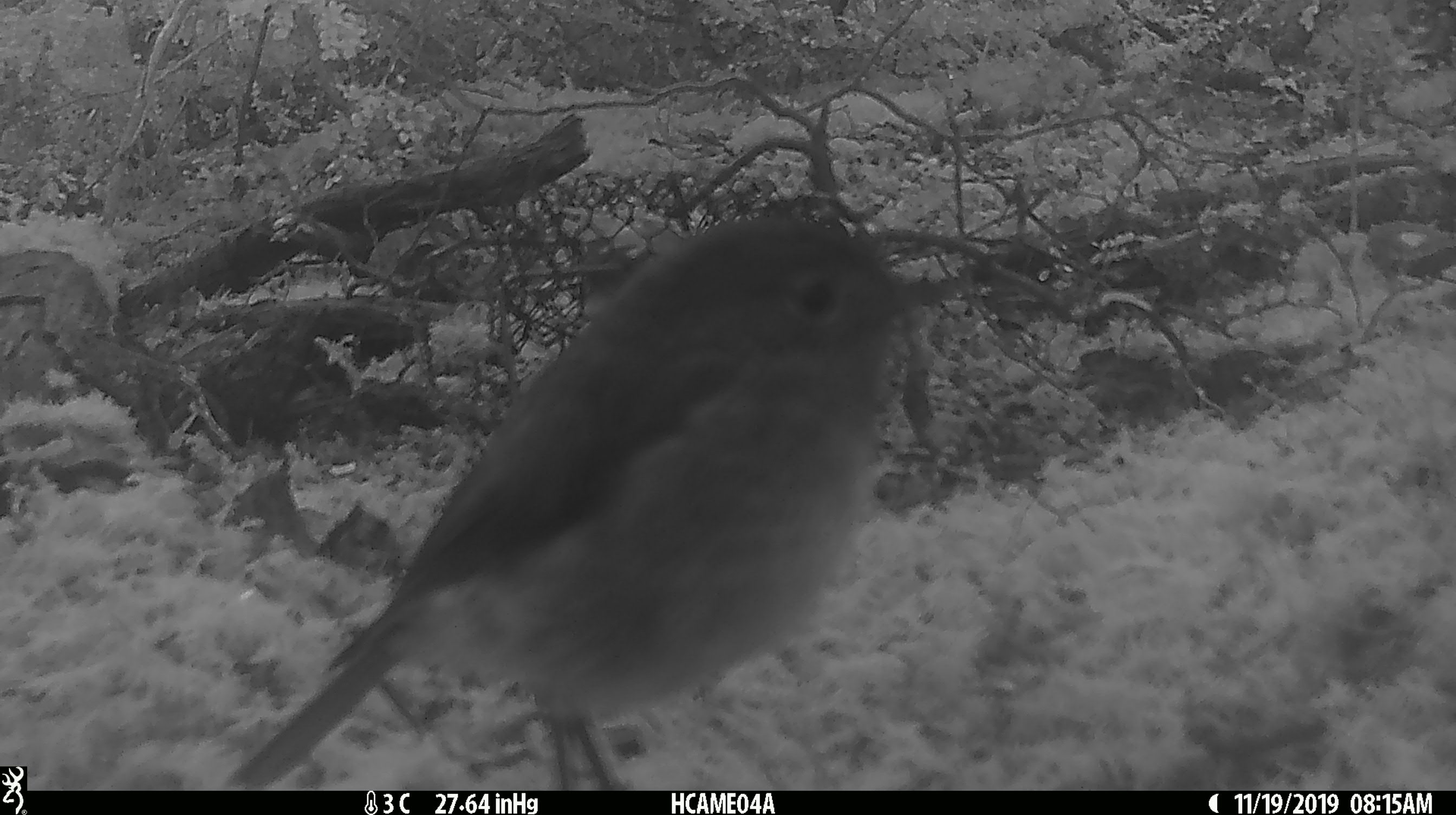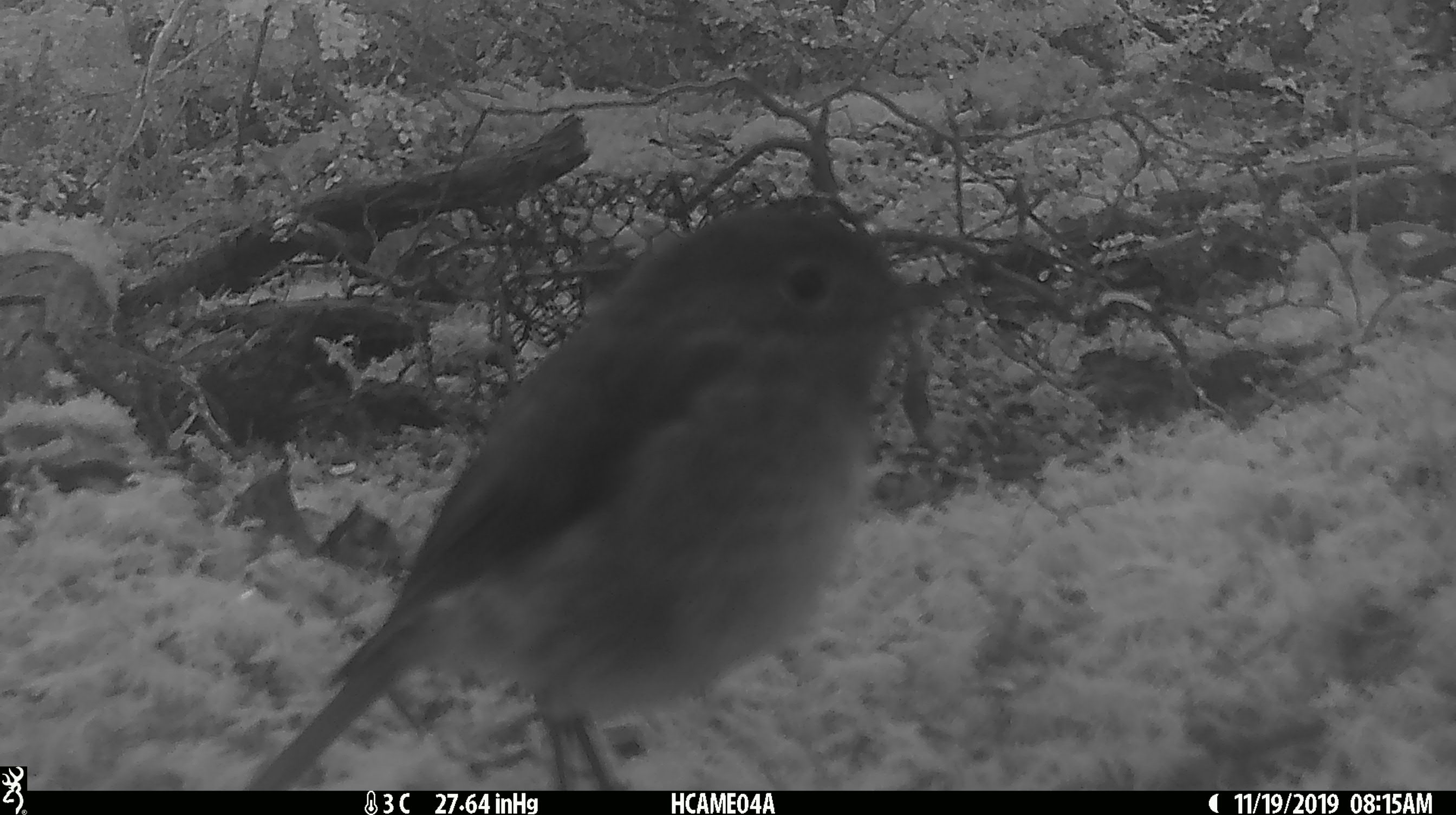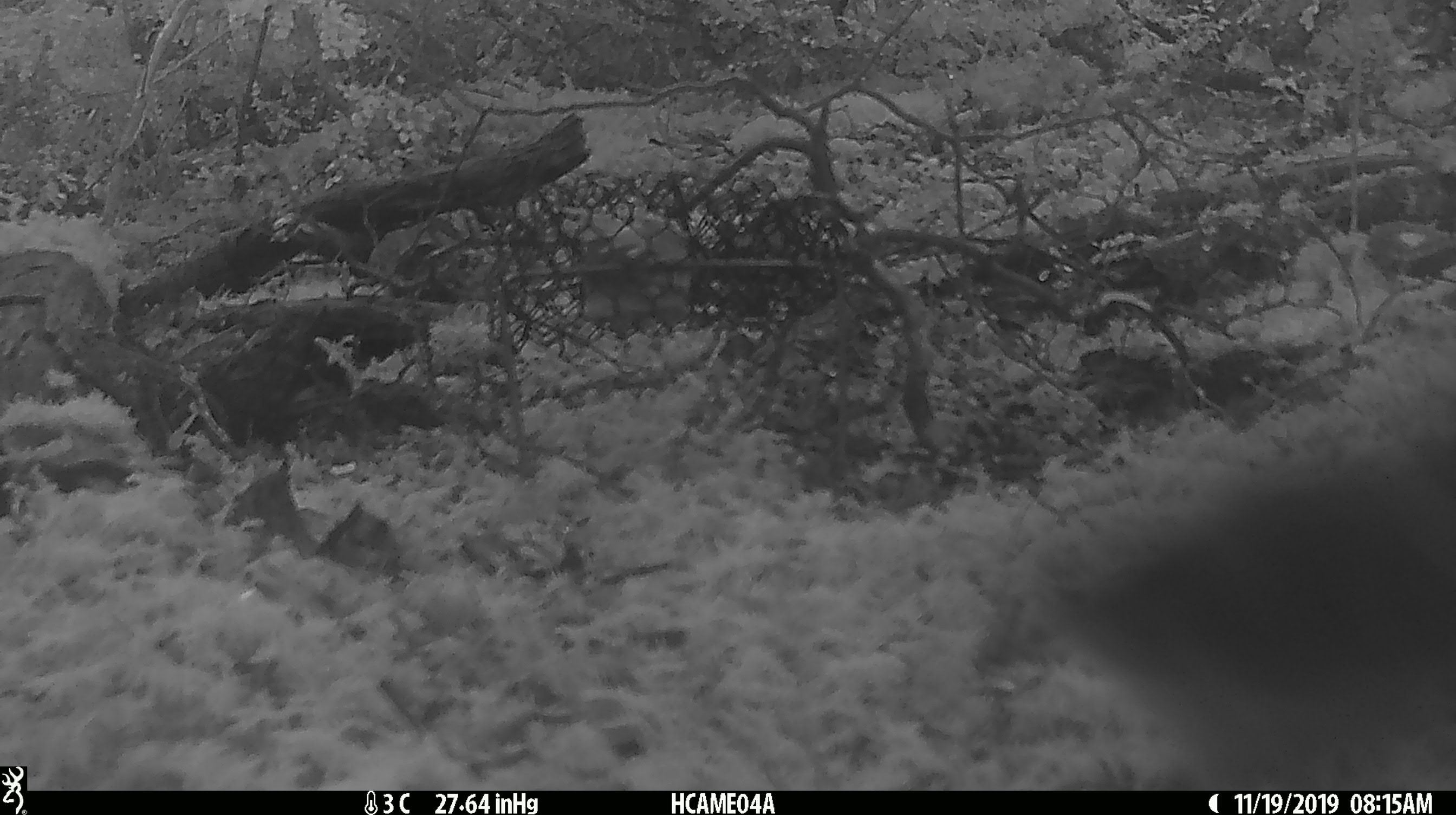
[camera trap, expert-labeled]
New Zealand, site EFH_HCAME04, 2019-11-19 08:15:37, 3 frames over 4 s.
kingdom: Animalia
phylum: Chordata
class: Aves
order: Passeriformes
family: Petroicidae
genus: Petroica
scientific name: Petroica australis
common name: new zealand robin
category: robin